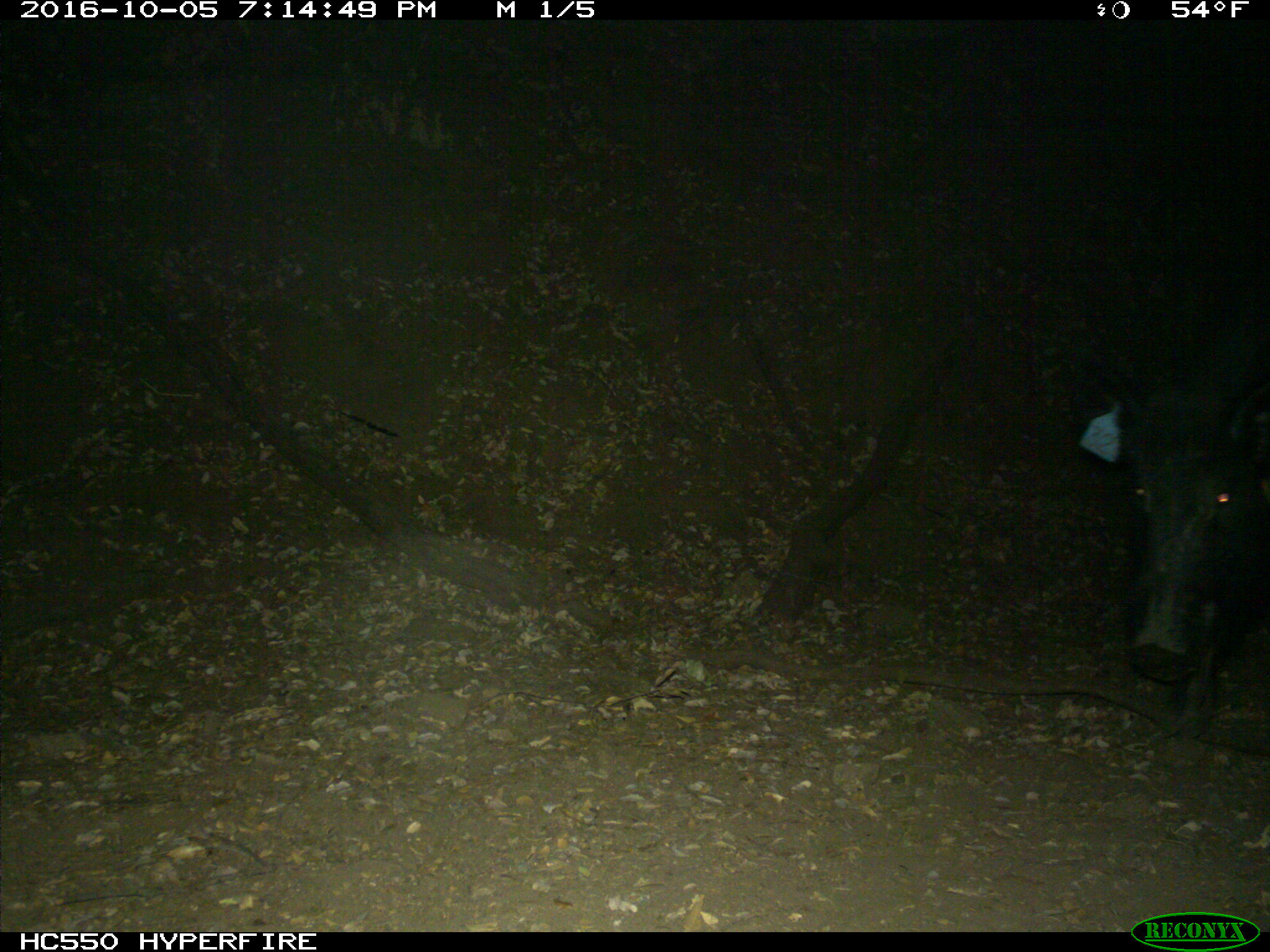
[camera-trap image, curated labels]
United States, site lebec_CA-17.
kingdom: Animalia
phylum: Chordata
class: Mammalia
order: Artiodactyla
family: Suidae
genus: Sus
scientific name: Sus scrofa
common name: wild boar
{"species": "Sus scrofa (wild boar)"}